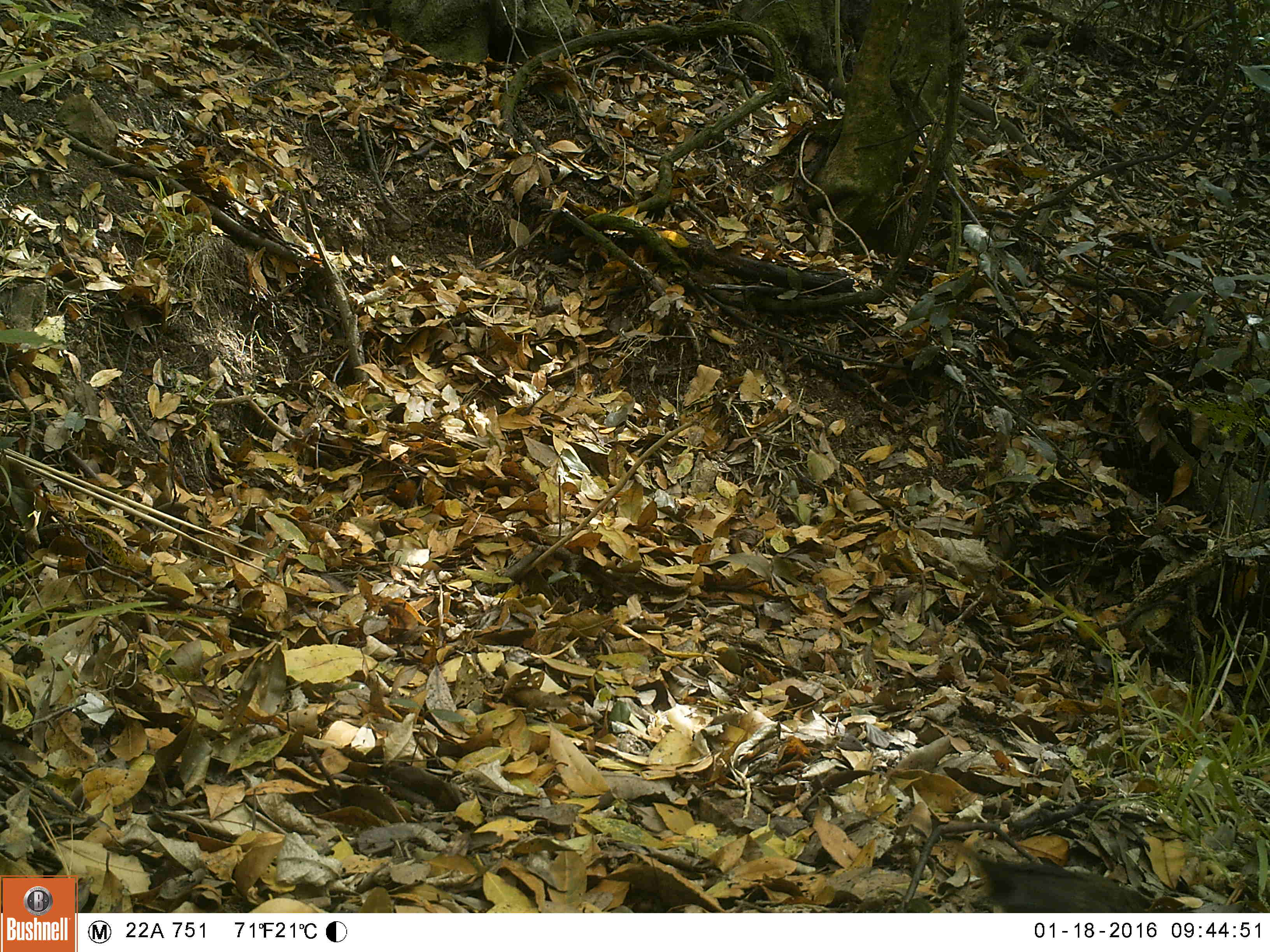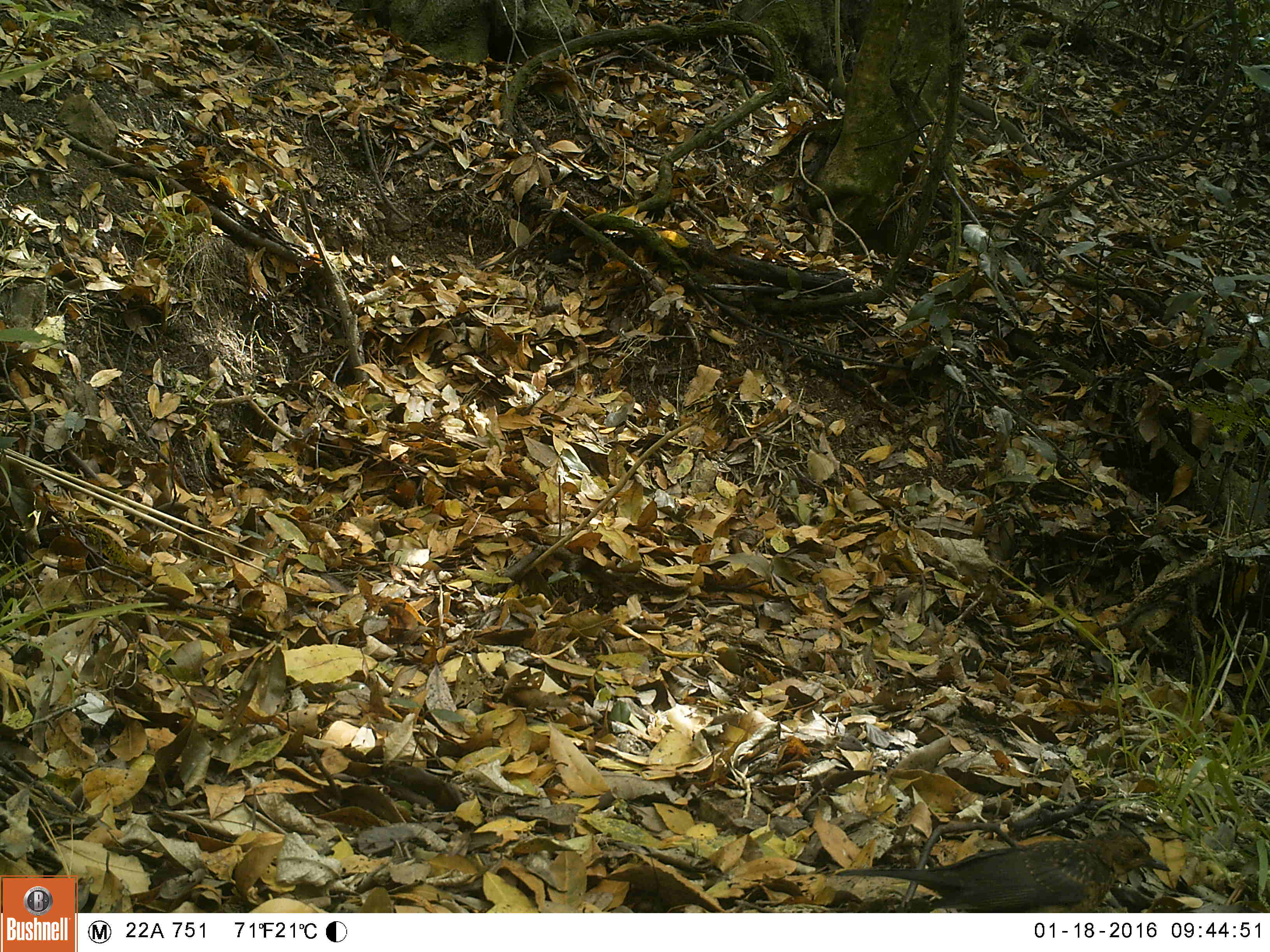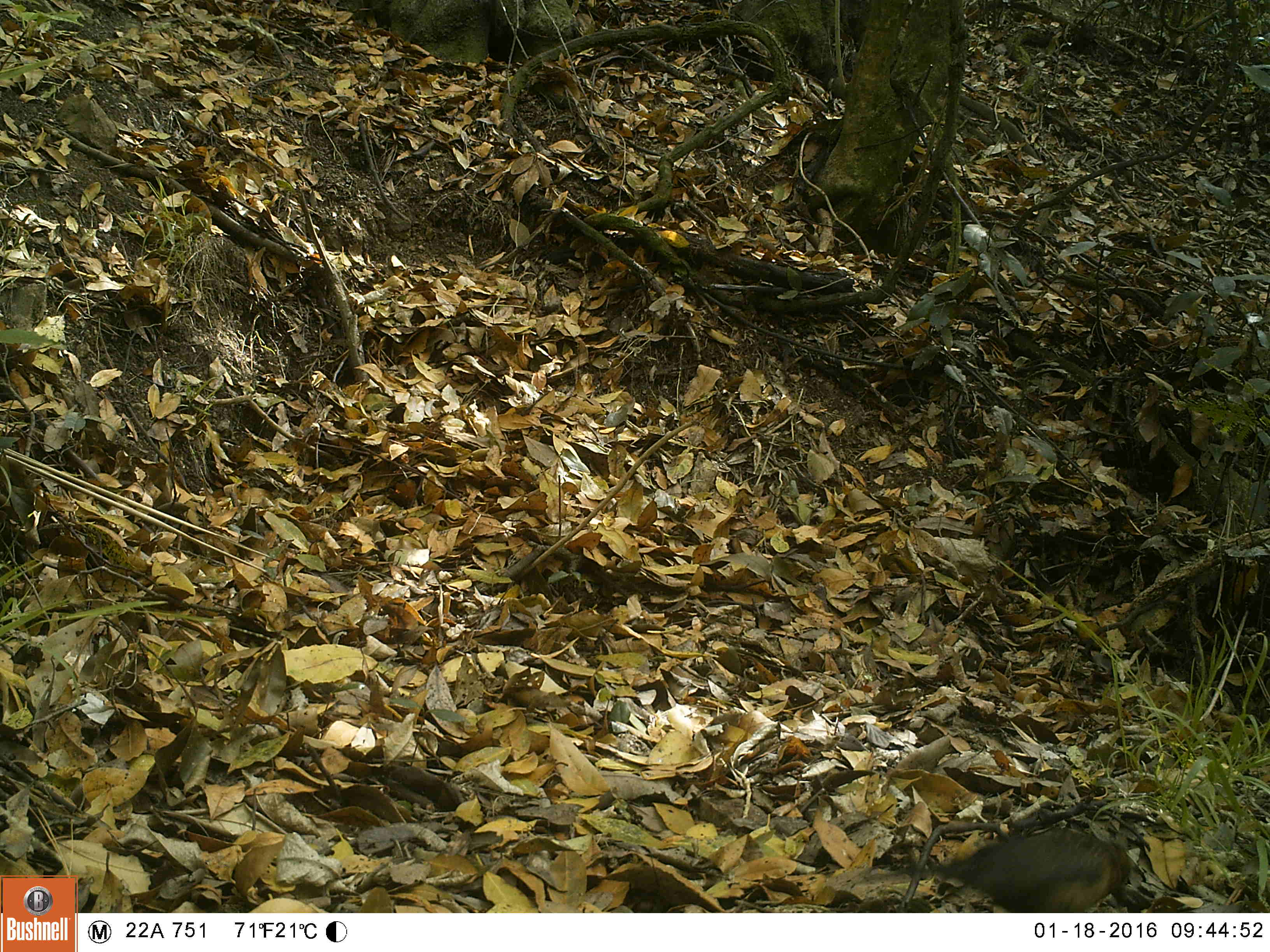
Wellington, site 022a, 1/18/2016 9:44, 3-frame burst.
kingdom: Animalia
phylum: Chordata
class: Aves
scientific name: Aves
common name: bird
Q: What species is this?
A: Bird (Aves).